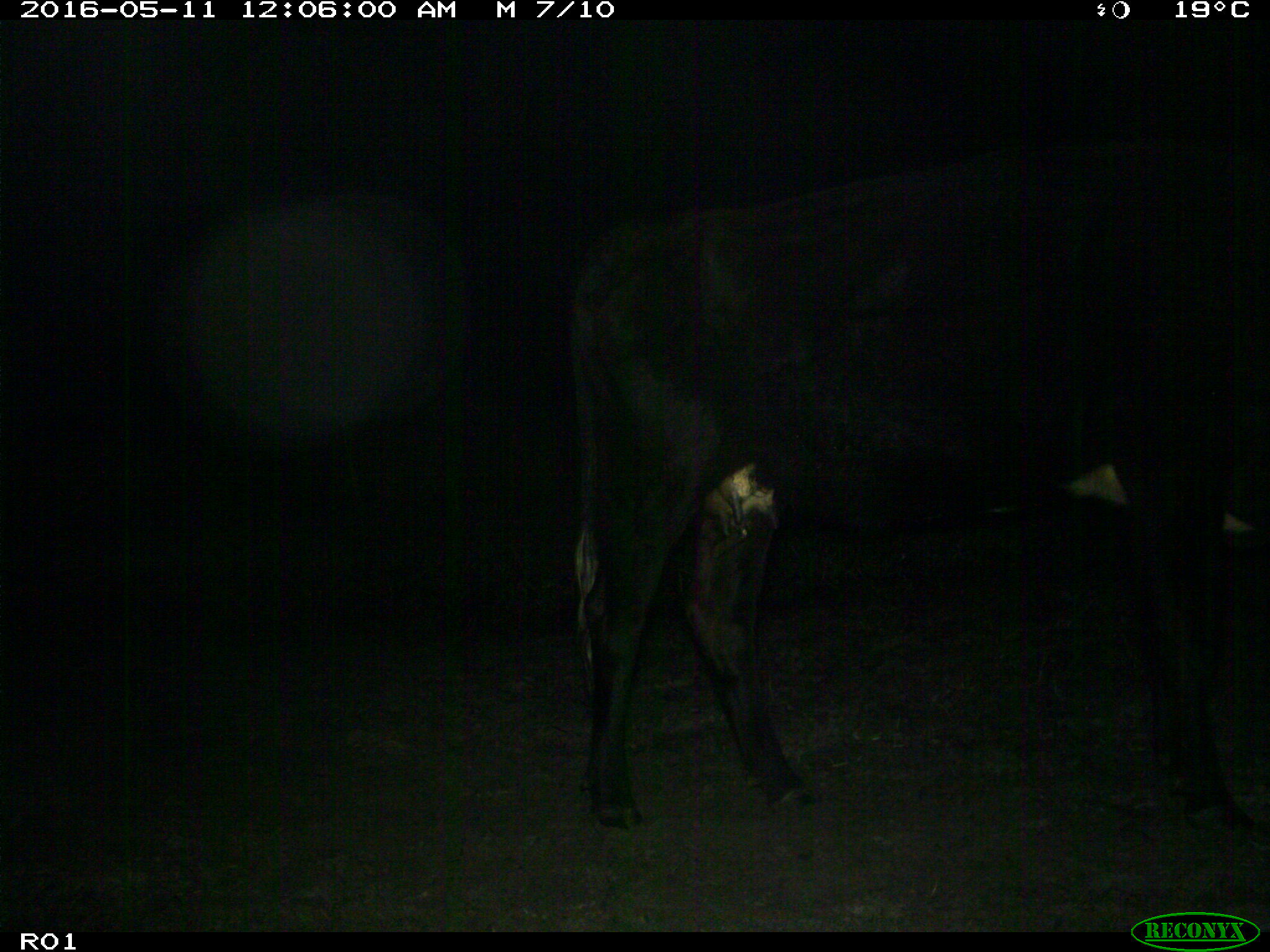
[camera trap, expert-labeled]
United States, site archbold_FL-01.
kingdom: Animalia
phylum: Chordata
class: Mammalia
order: Artiodactyla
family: Bovidae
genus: Bos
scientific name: Bos taurus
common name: domestic cow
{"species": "Bos taurus (domestic cow)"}